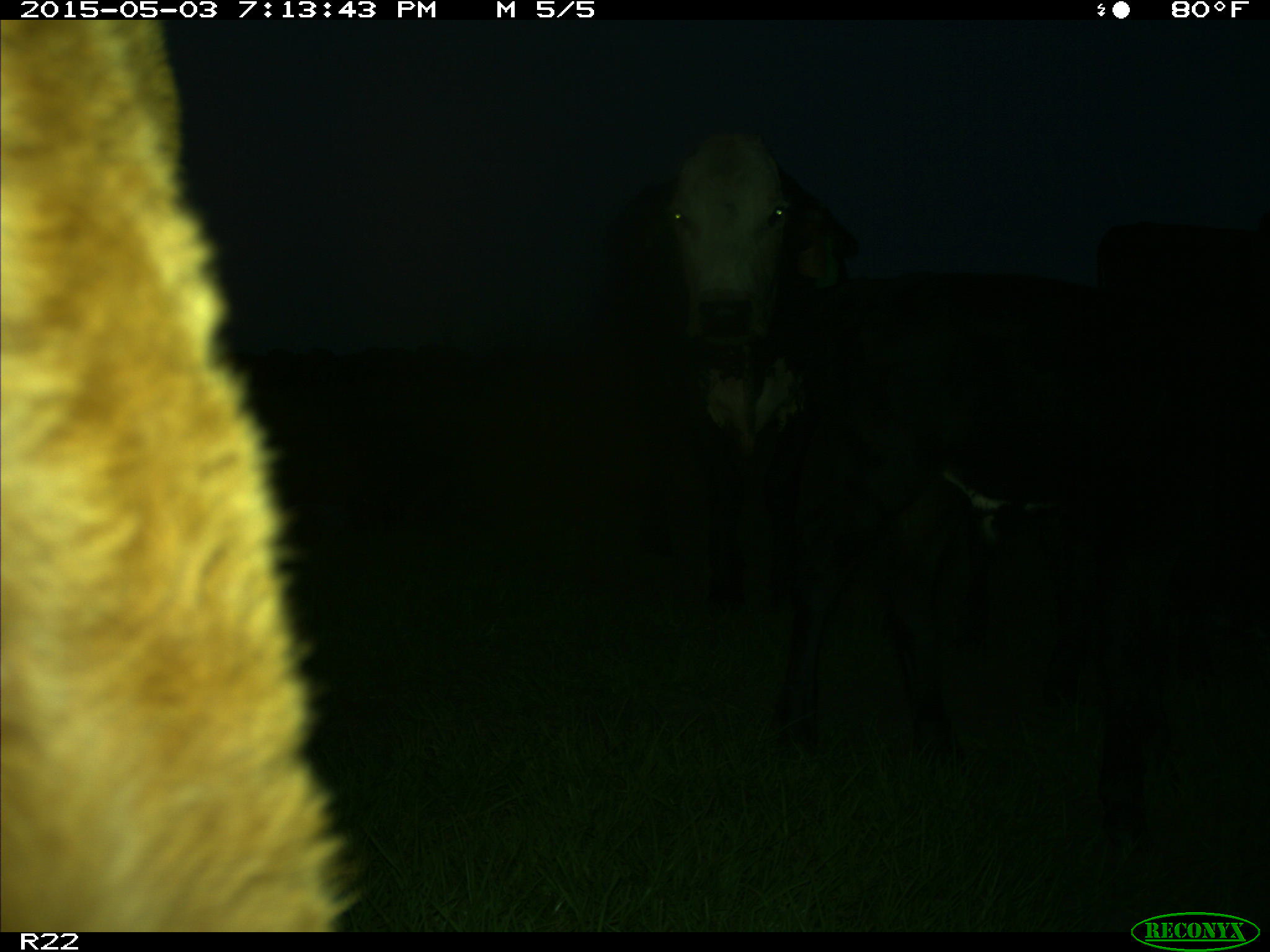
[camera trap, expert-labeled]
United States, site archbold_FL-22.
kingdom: Animalia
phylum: Chordata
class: Mammalia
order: Artiodactyla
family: Bovidae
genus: Bos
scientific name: Bos taurus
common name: domestic cow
Bos taurus (domestic cow).